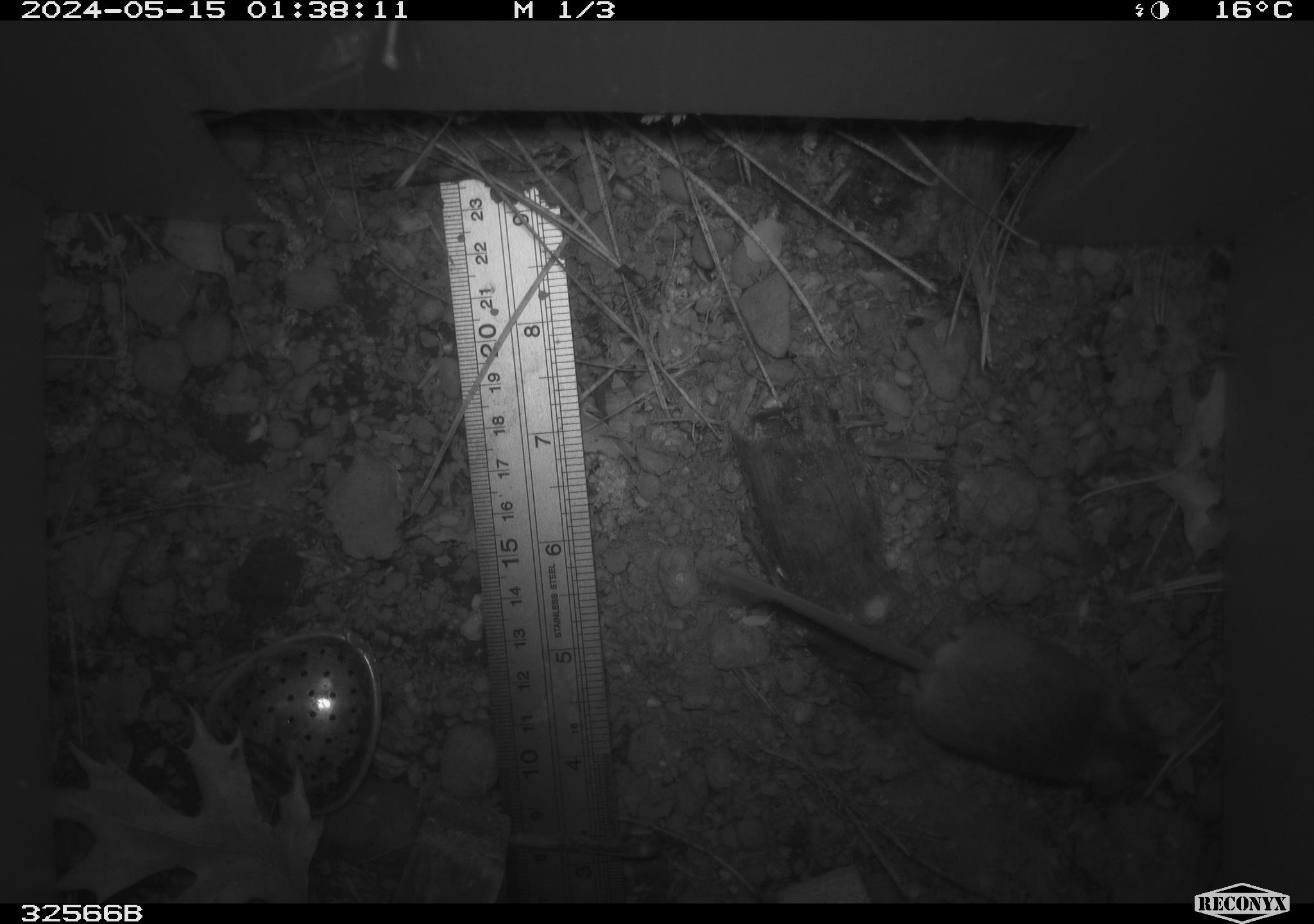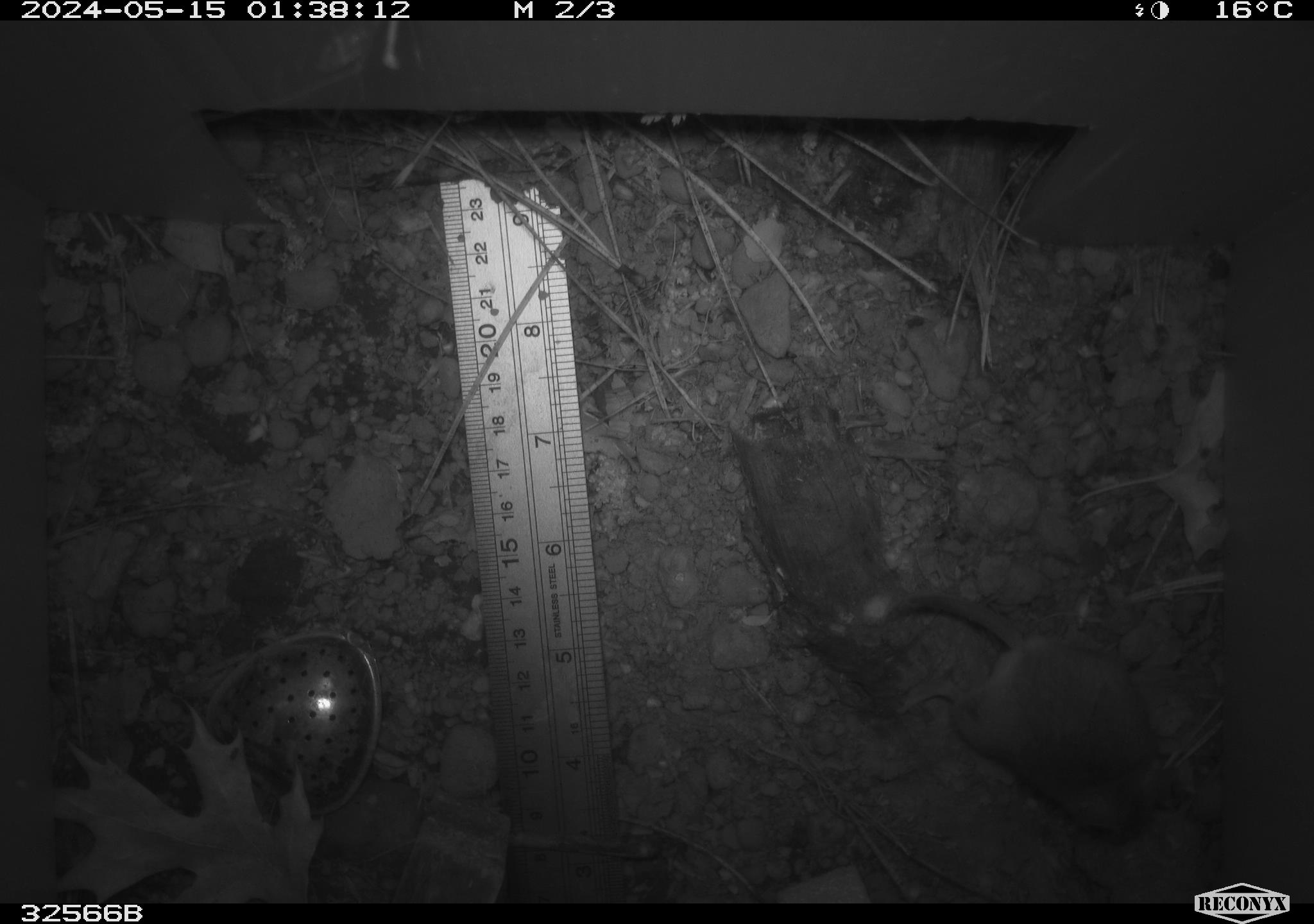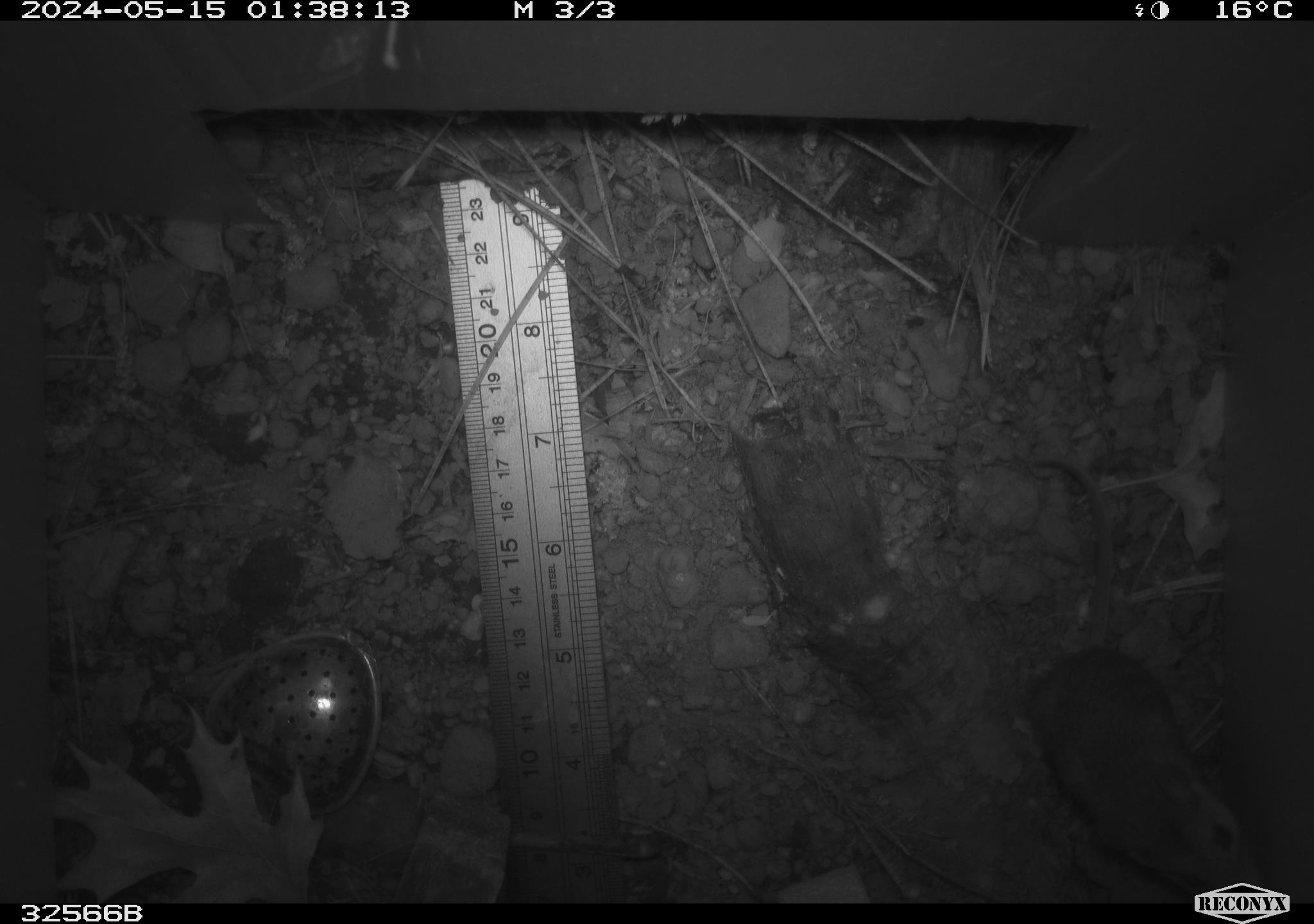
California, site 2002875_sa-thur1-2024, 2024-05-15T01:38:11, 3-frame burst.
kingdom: Animalia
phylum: Chordata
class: Mammalia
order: Rodentia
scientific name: Rodentia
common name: mouse species